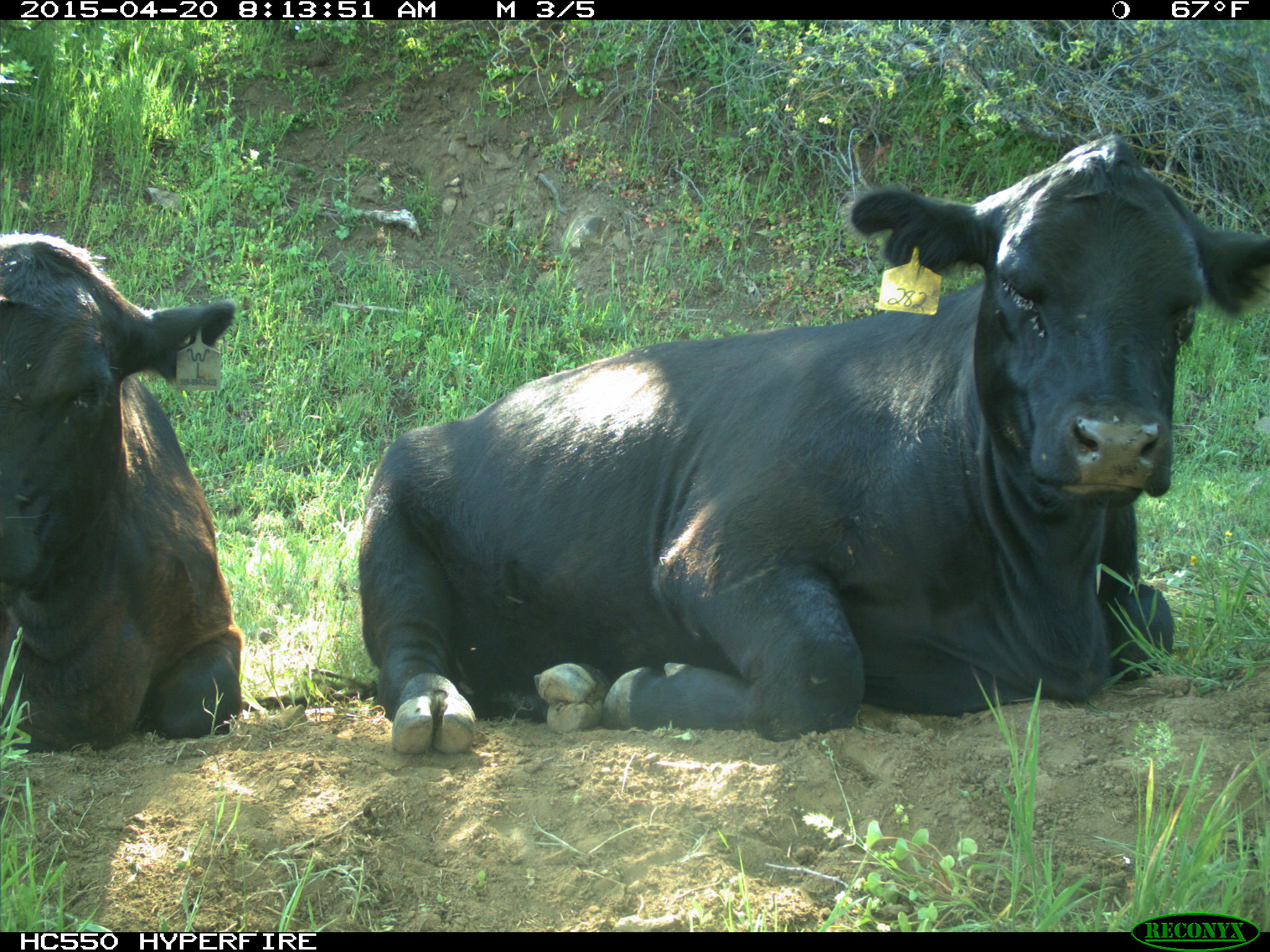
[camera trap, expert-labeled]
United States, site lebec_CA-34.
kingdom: Animalia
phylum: Chordata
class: Mammalia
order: Artiodactyla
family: Bovidae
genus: Bos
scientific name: Bos taurus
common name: domestic cow